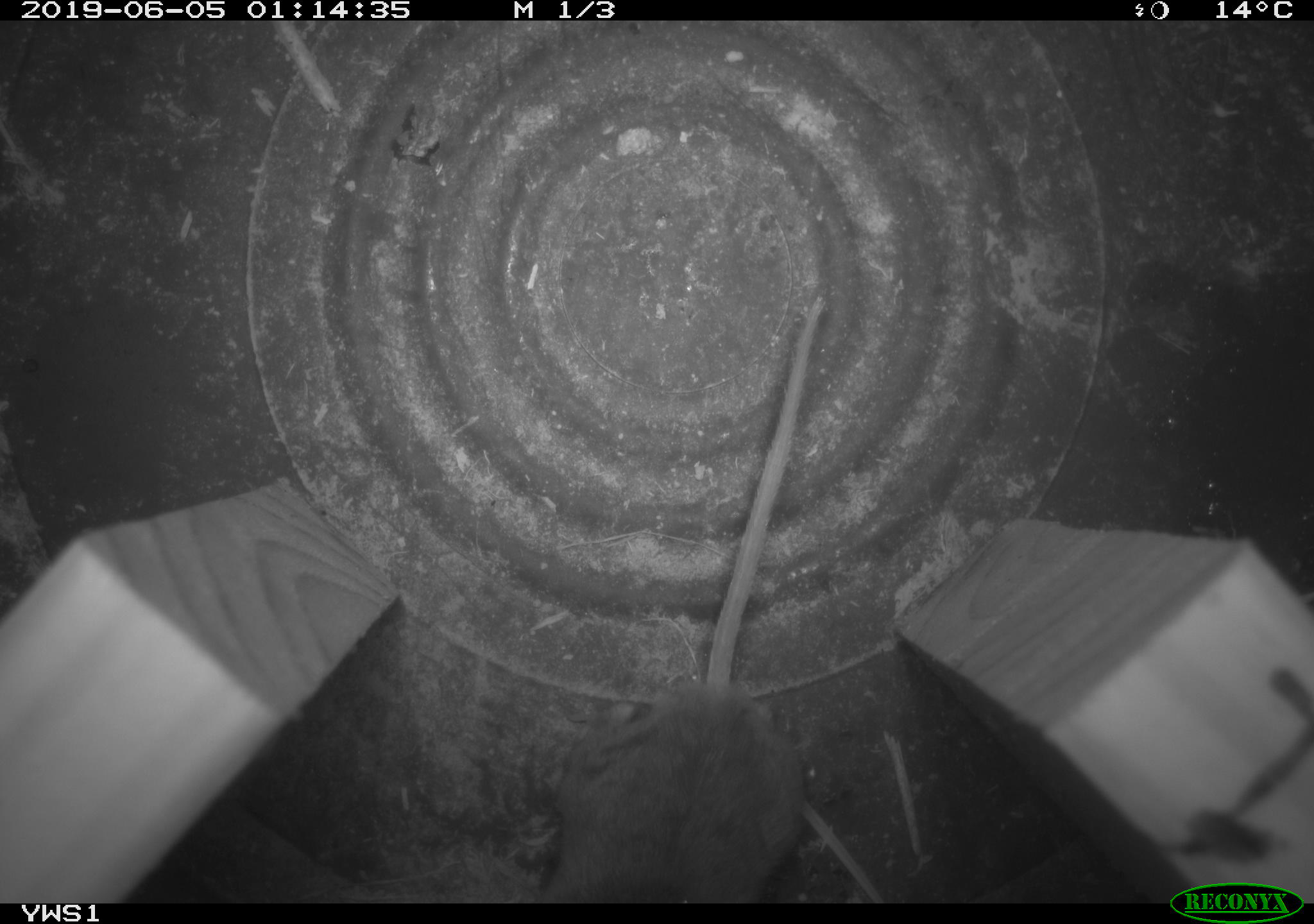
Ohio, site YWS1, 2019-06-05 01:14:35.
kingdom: Animalia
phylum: Chordata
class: Mammalia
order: Rodentia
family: Cricetidae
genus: Peromyscus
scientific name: Peromyscus leucopus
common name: white-footed mouse